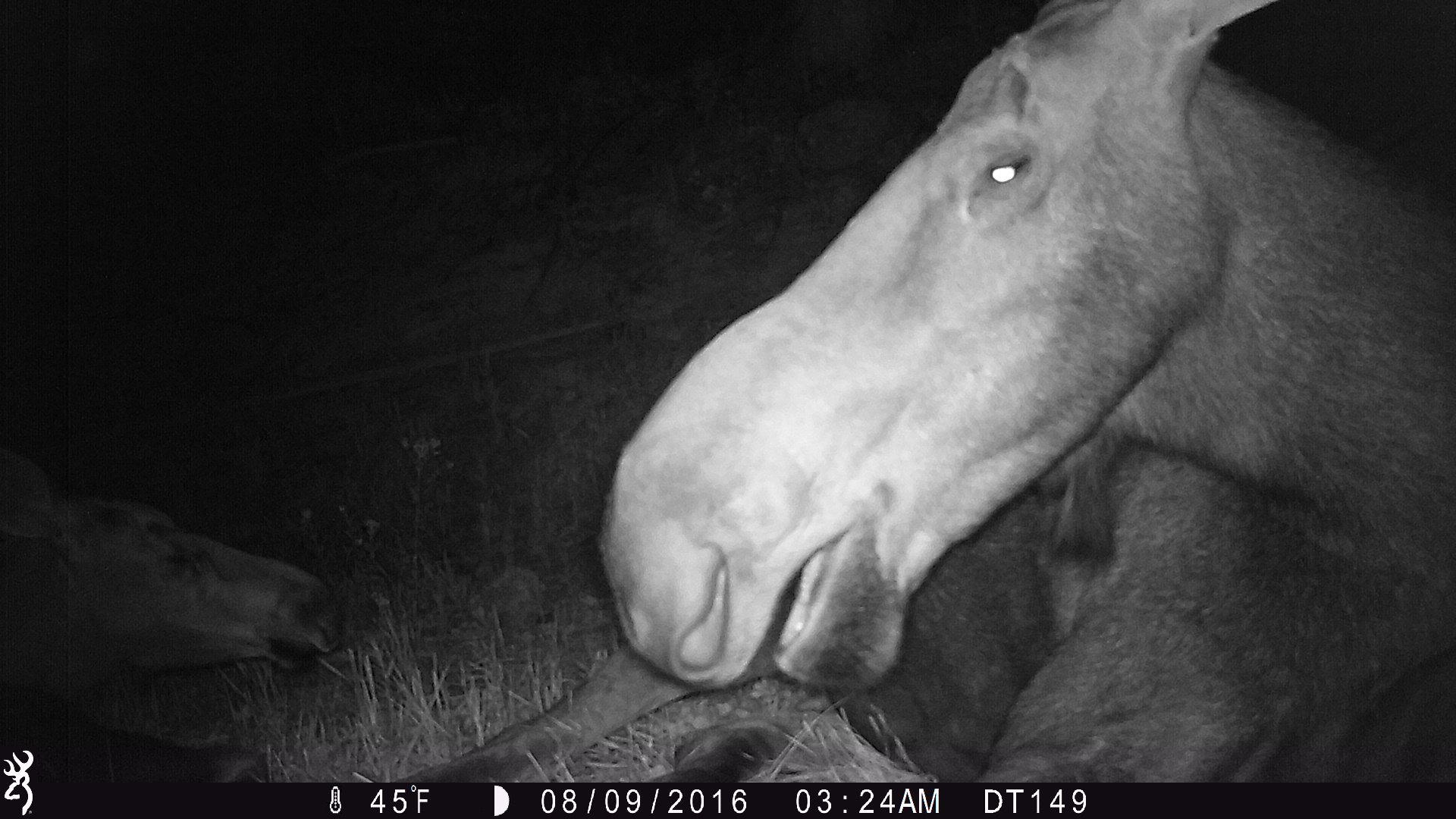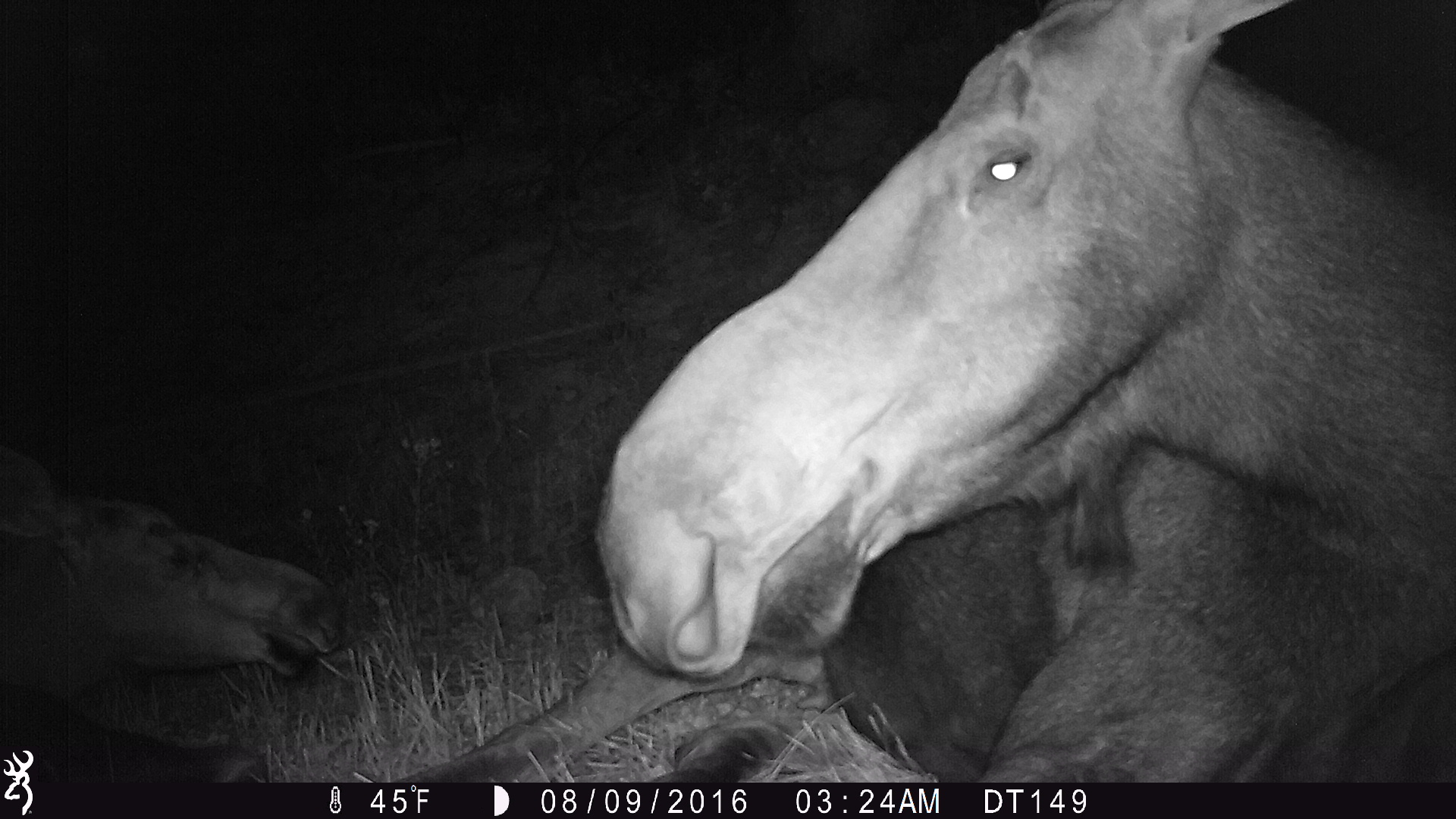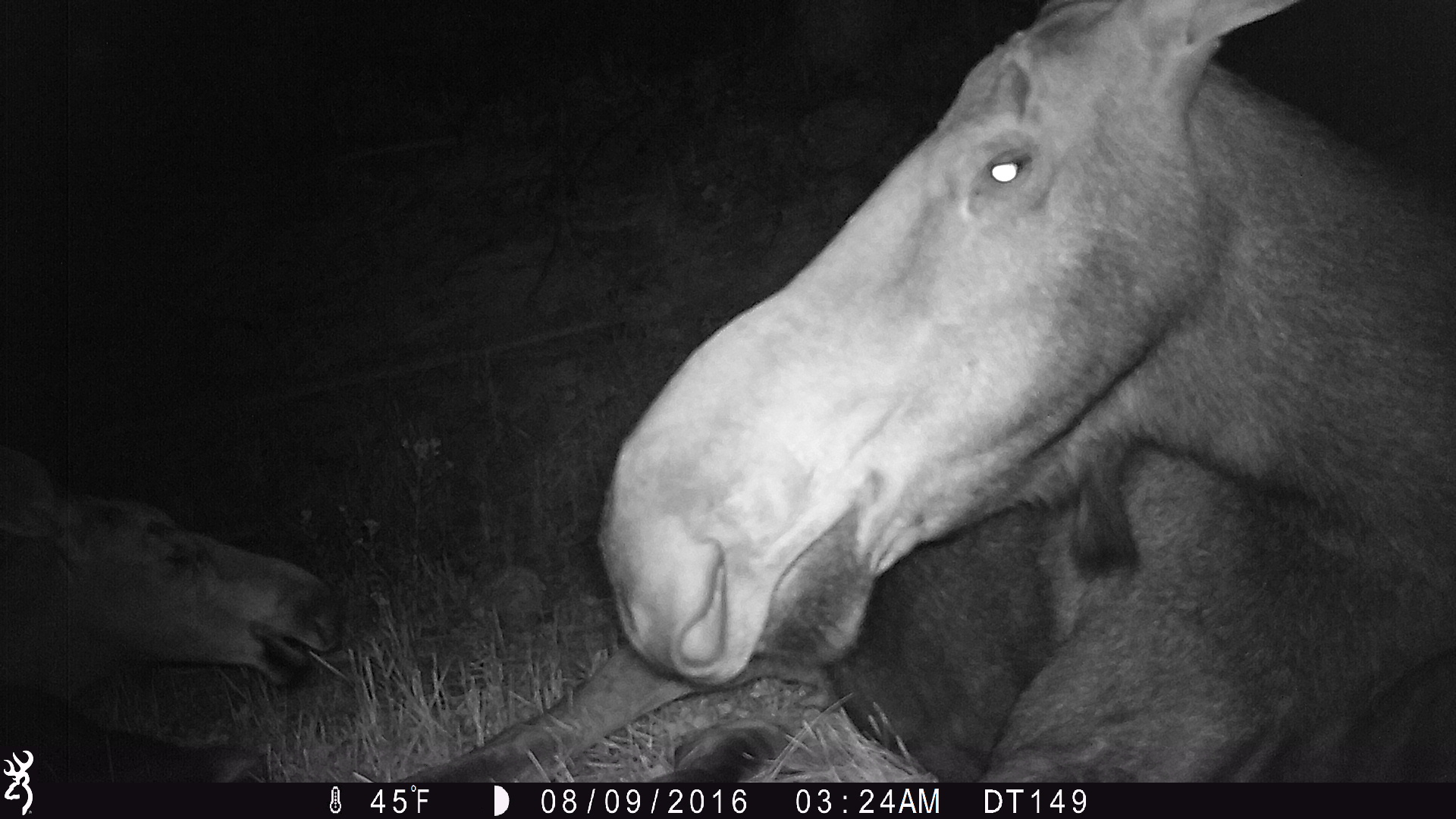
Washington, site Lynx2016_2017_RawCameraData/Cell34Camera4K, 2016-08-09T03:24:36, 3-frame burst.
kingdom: Animalia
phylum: Chordata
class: Mammalia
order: Artiodactyla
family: Cervidae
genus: Alces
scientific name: Alces alces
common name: moose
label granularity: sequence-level